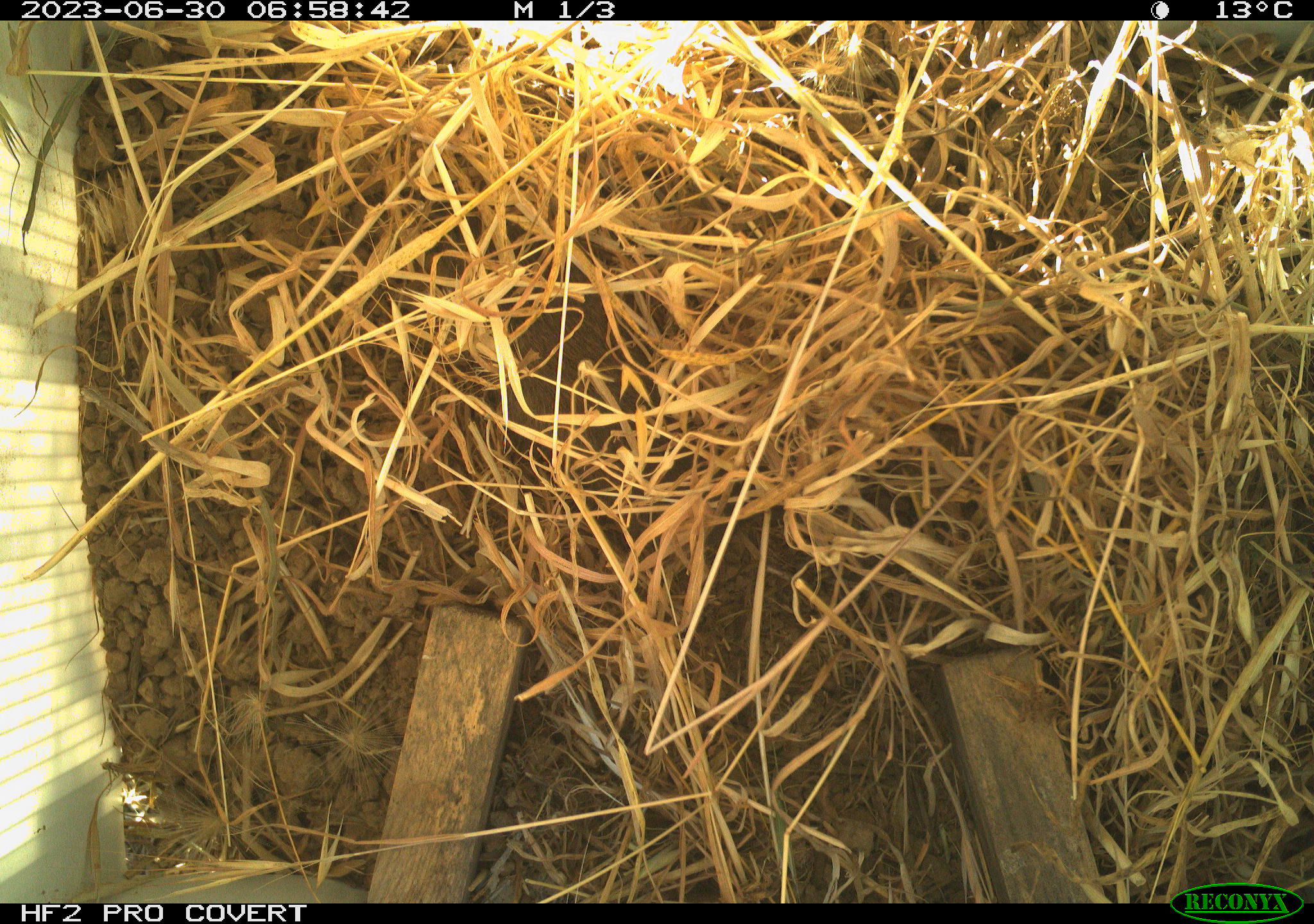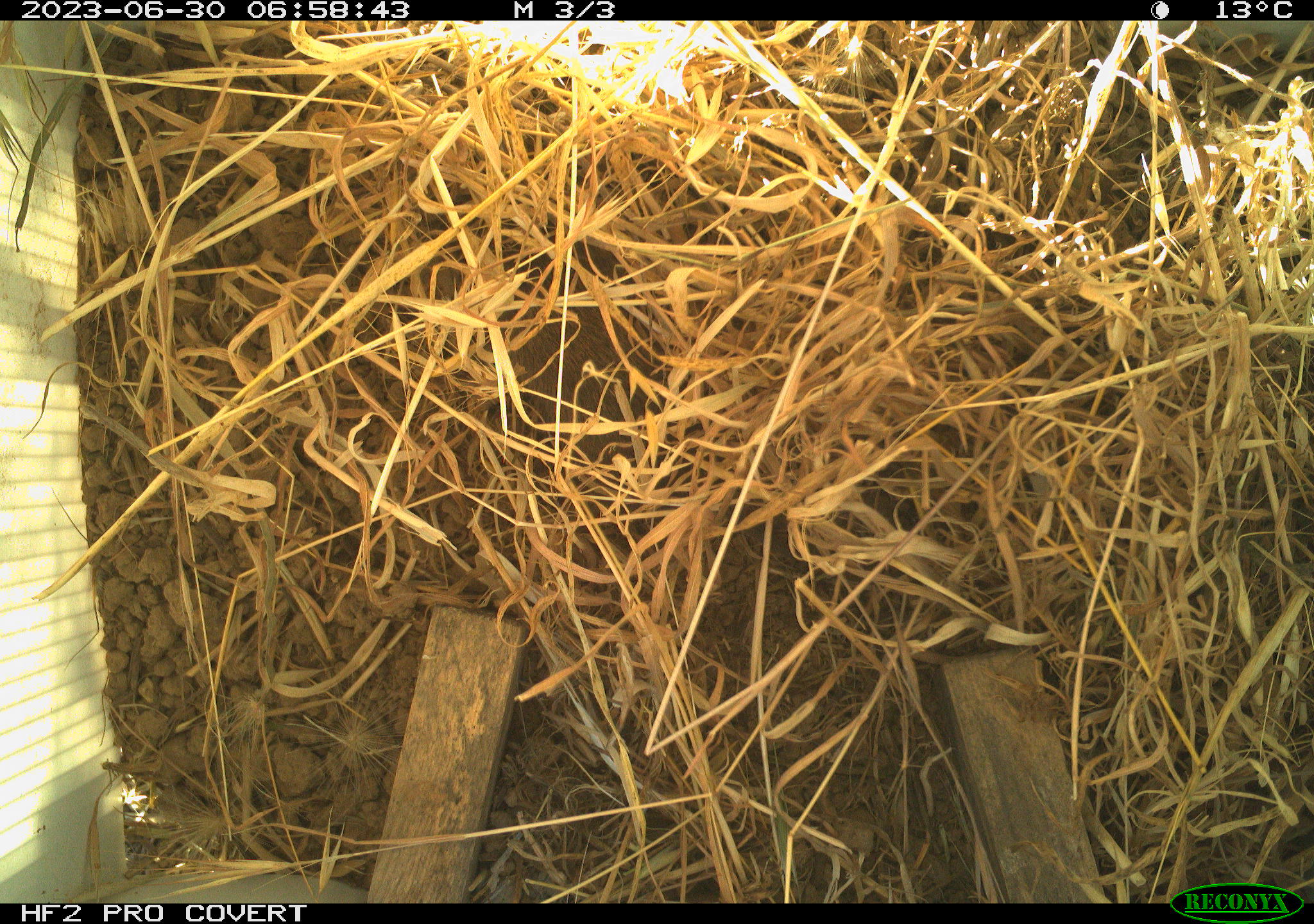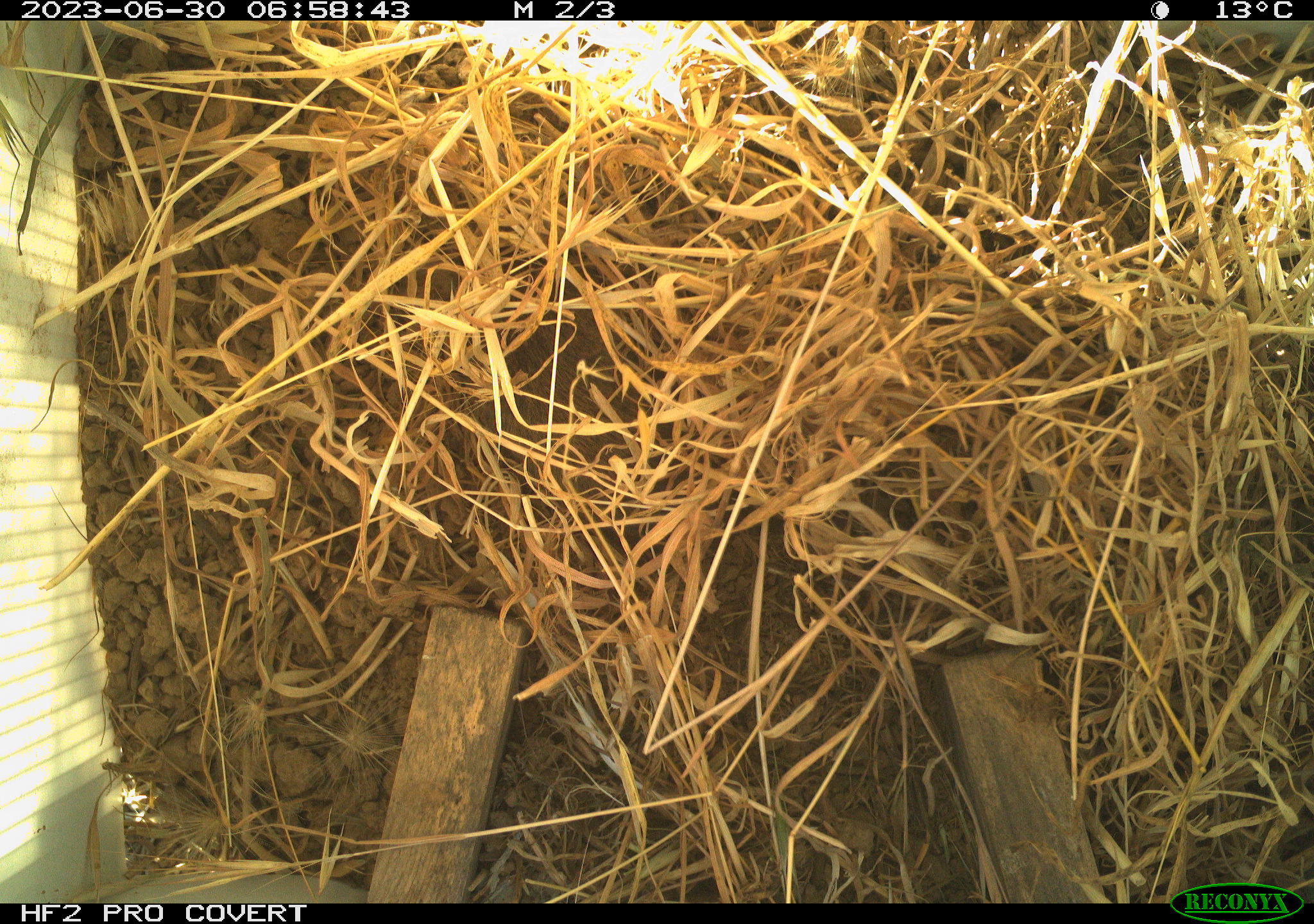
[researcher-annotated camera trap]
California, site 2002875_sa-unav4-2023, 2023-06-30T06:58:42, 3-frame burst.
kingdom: Animalia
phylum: Chordata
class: Mammalia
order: Rodentia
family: Cricetidae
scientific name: Arvicolinae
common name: voles, lemmings, and muskrats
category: arvicolinae subfamily